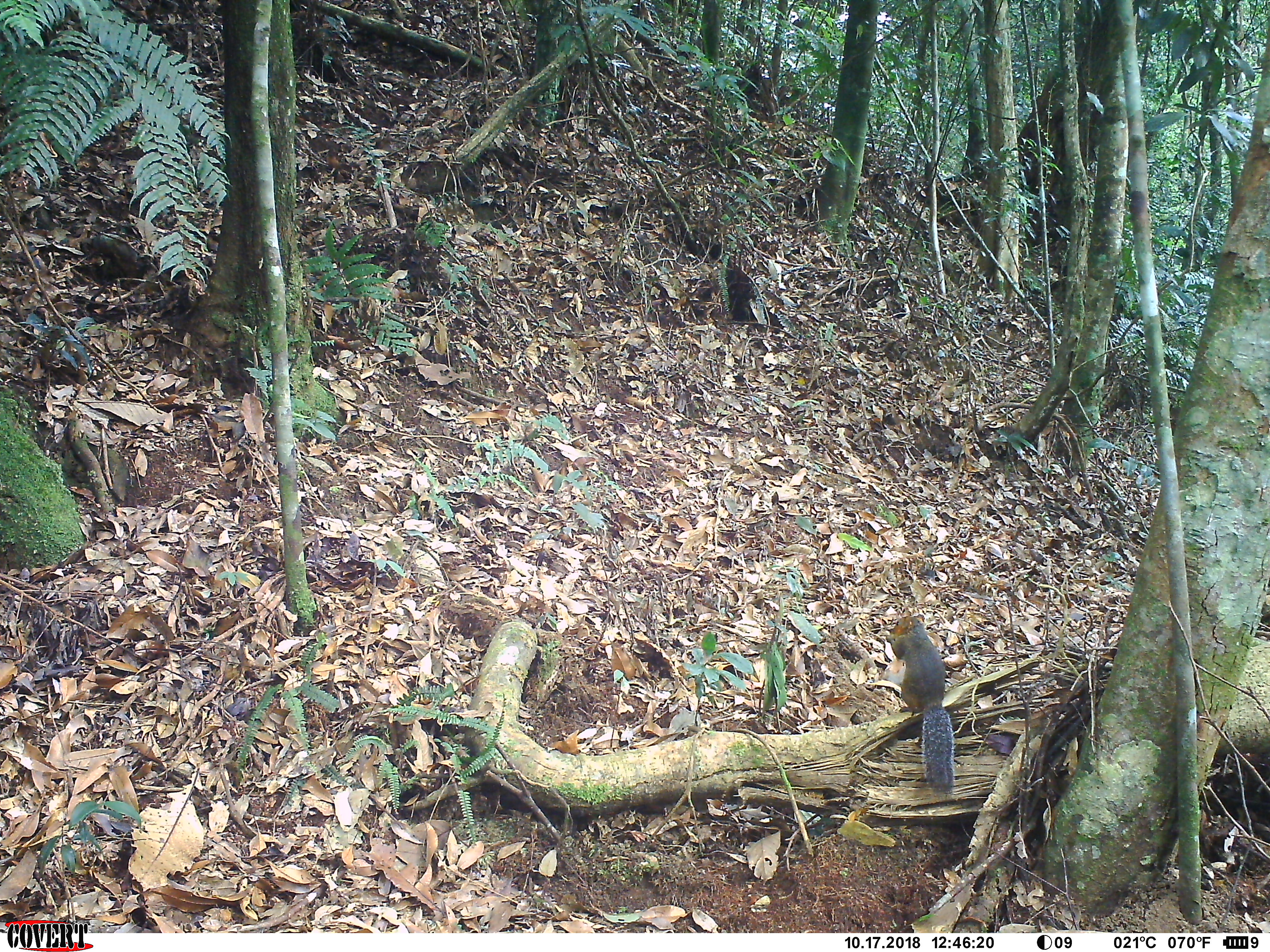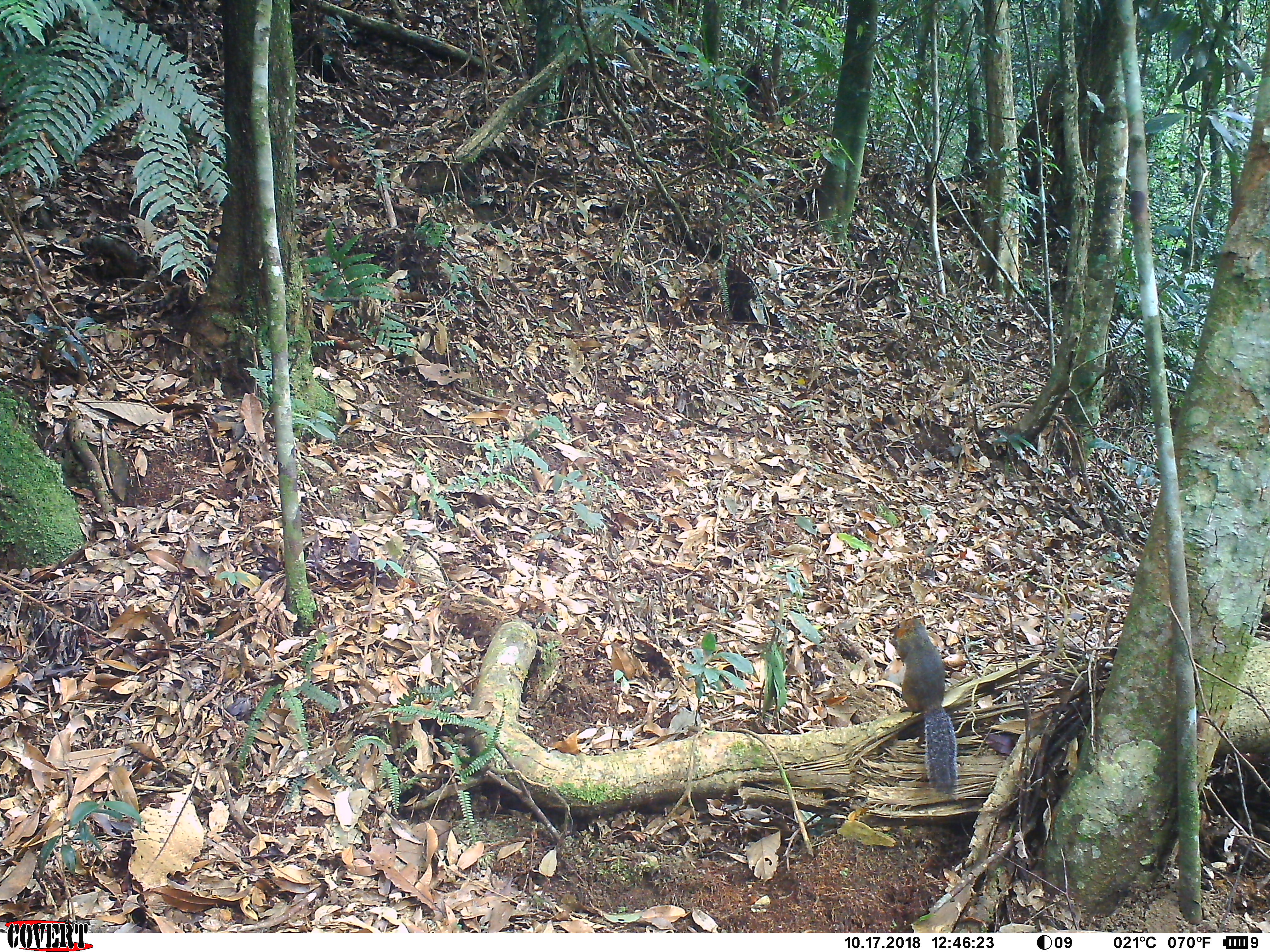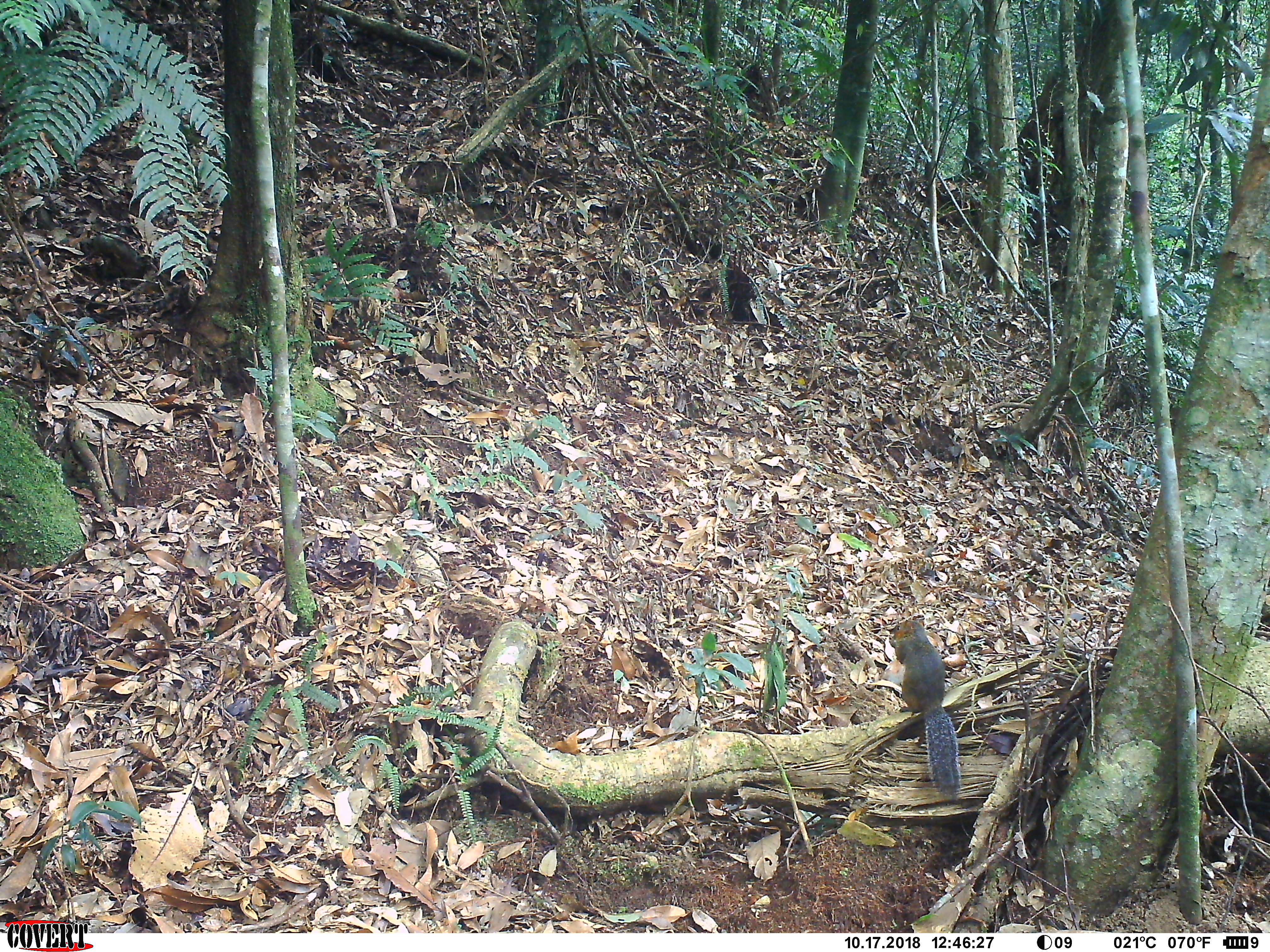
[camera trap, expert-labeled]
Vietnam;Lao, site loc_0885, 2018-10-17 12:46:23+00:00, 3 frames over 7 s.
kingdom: Animalia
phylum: Chordata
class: Mammalia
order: Rodentia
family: Sciuridae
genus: Dremomys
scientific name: Dremomys rufigenis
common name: red-cheeked squirrel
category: red cheeked squirrel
Red cheeked squirrel (red-cheeked squirrel) (Dremomys rufigenis). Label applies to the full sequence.